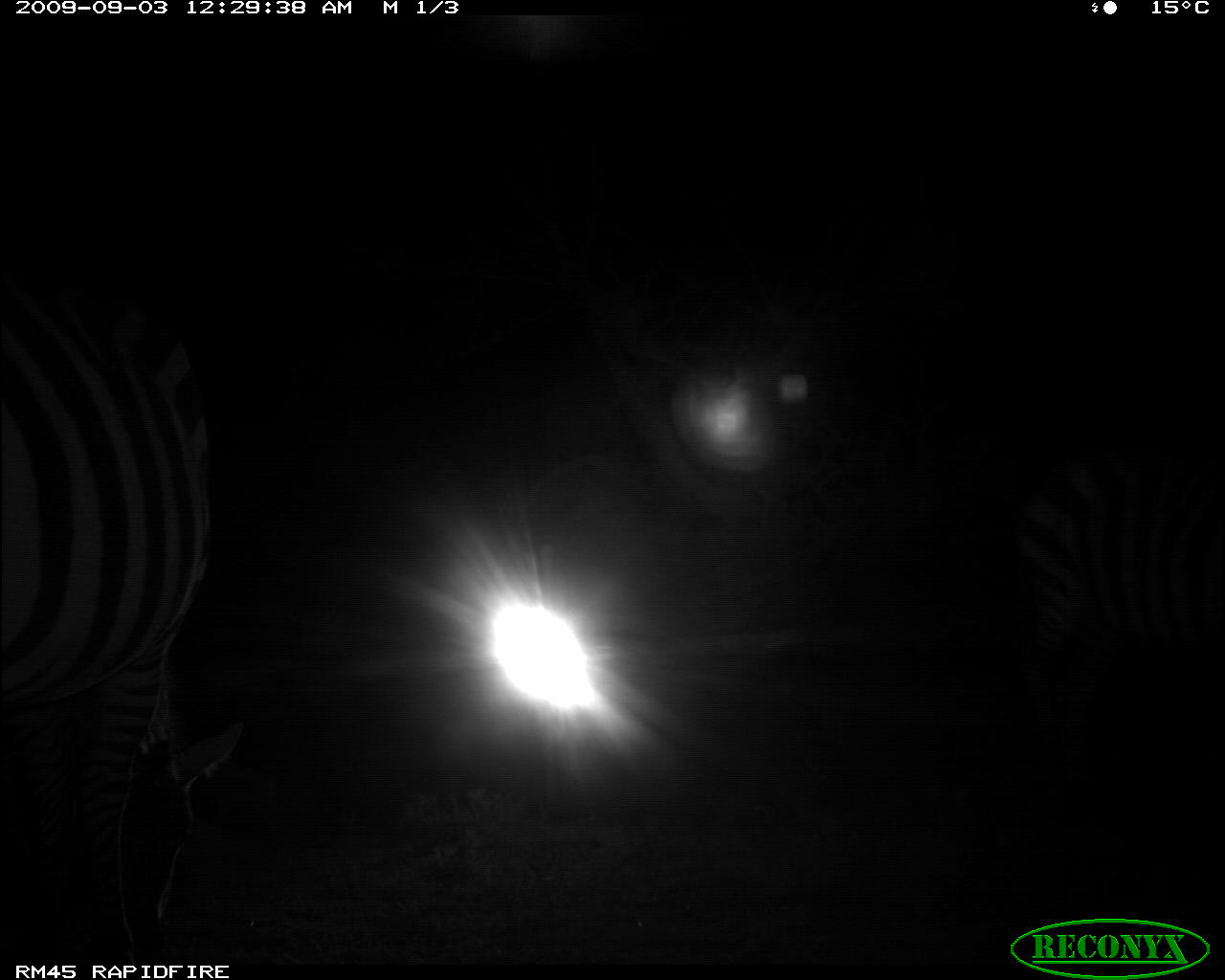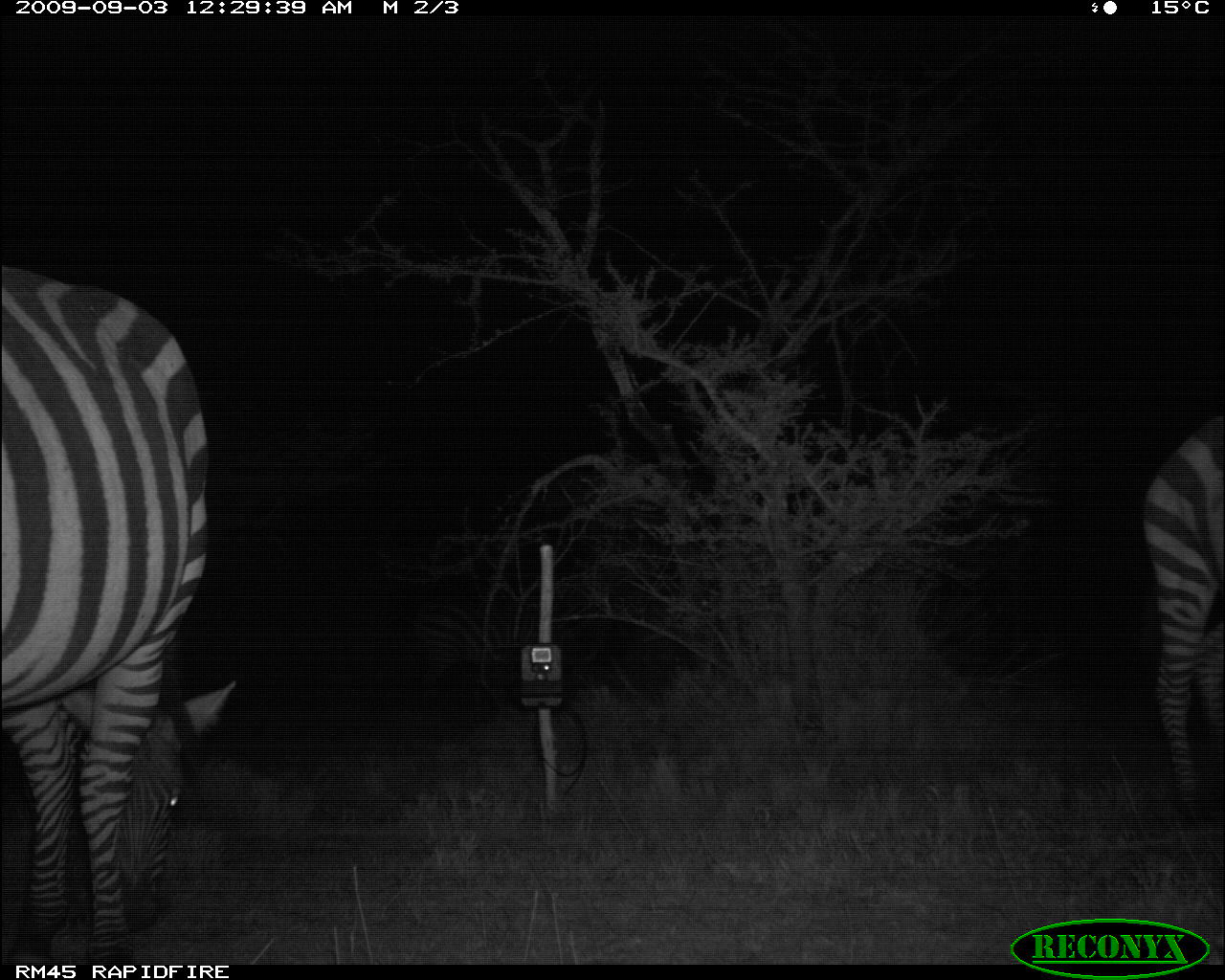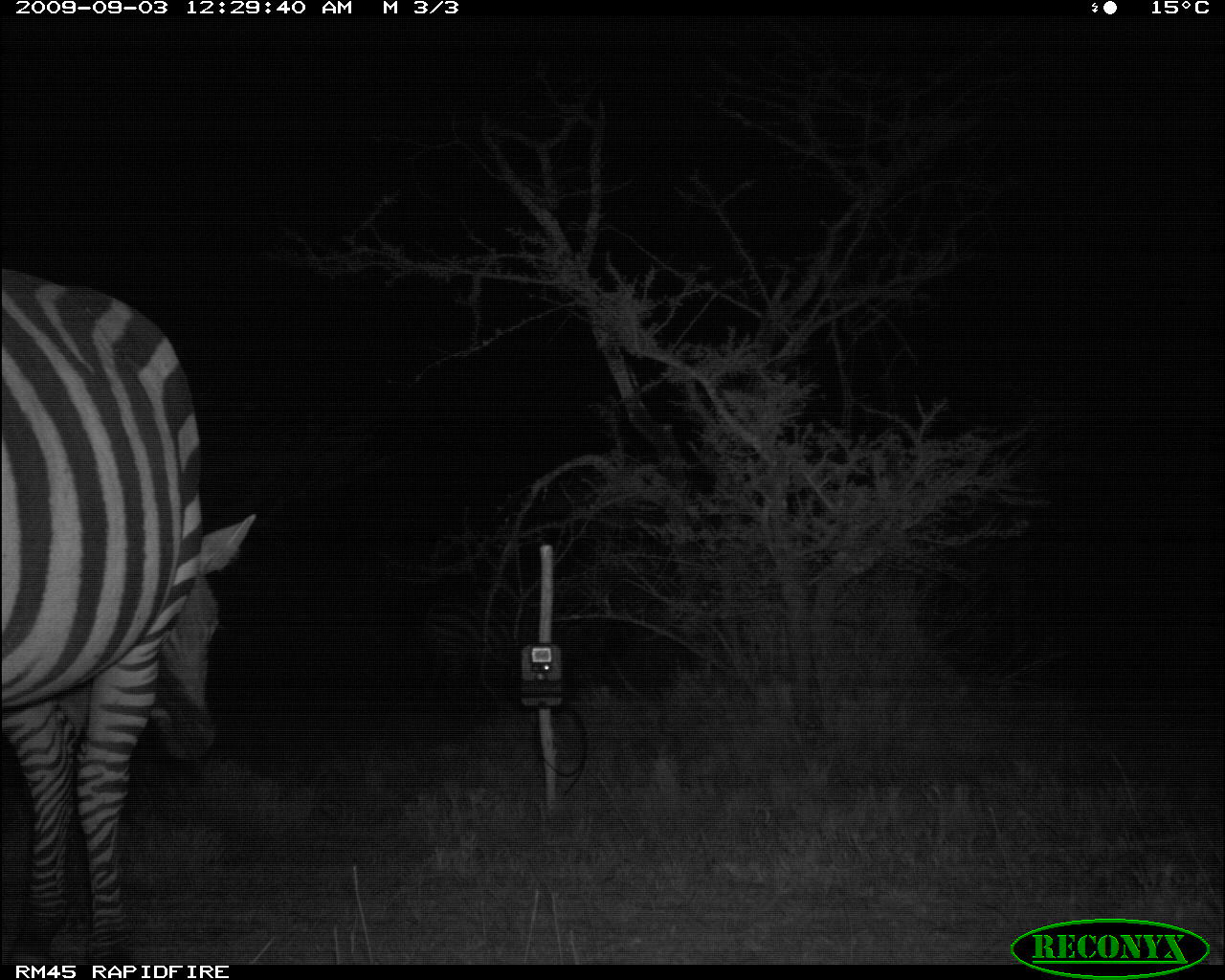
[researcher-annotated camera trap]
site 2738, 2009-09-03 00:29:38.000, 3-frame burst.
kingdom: Animalia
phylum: Chordata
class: Mammalia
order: Perissodactyla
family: Equidae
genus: Equus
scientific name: Equus quagga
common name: plains zebra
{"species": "Equus quagga (plains zebra)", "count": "3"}